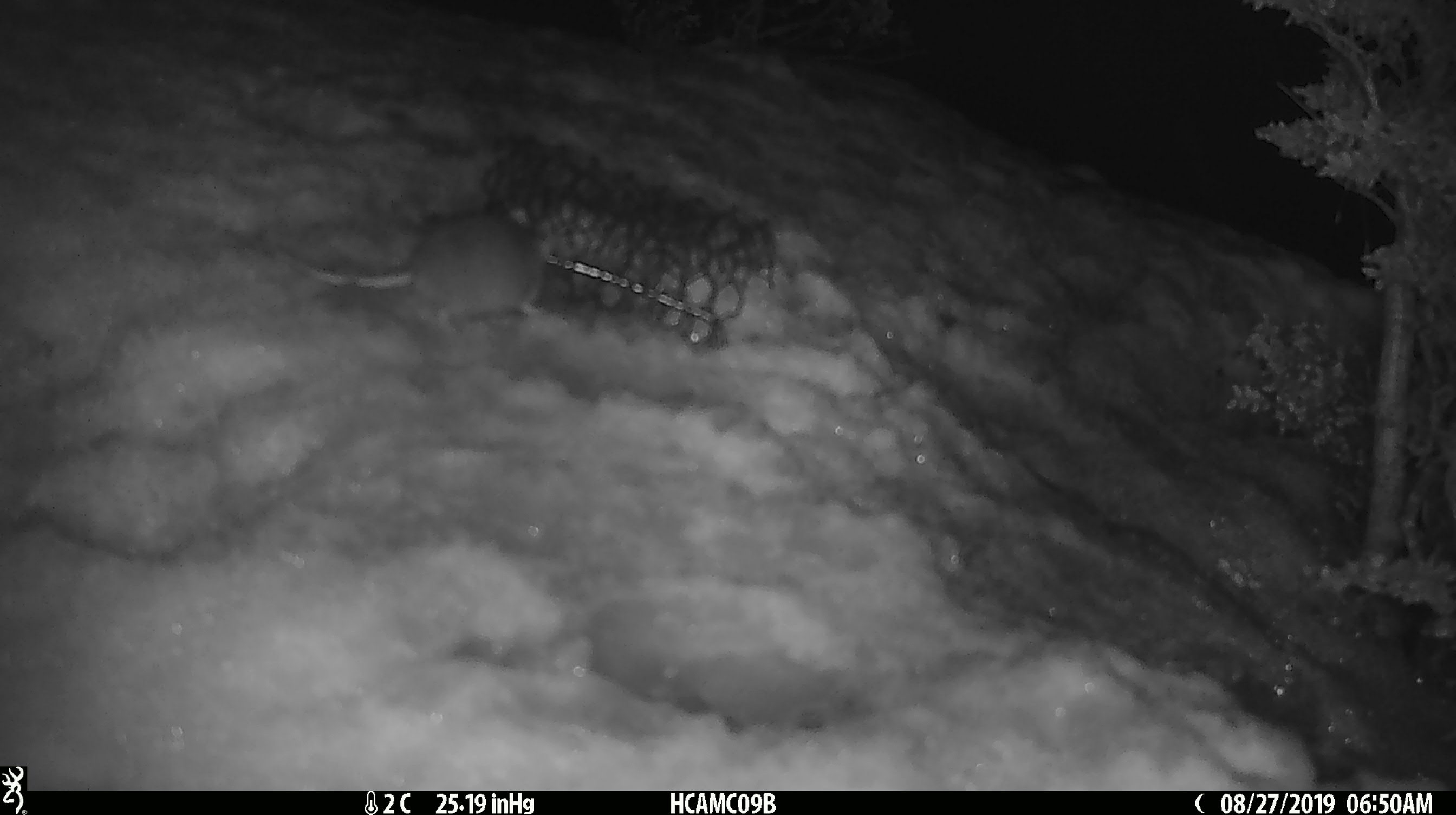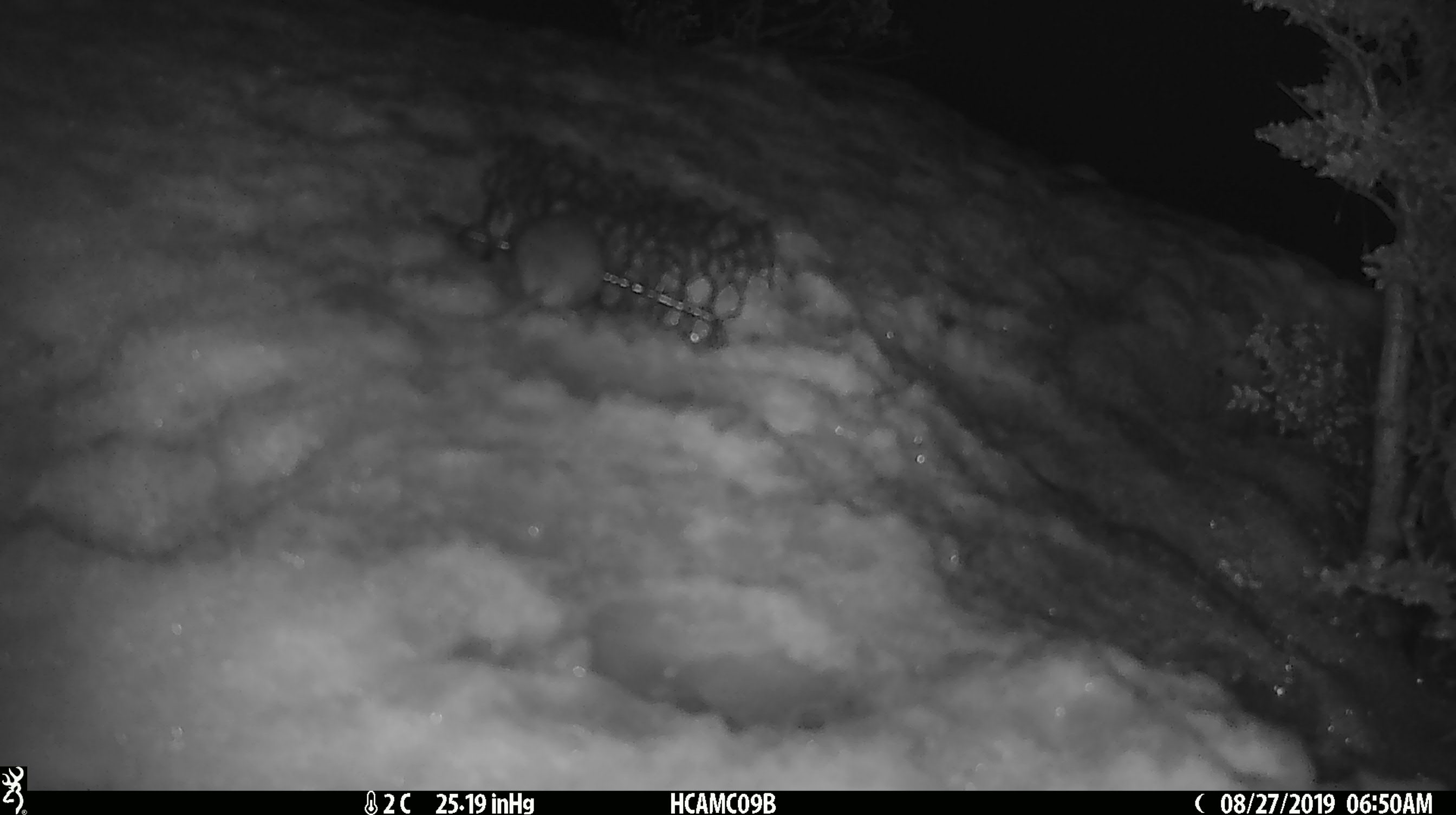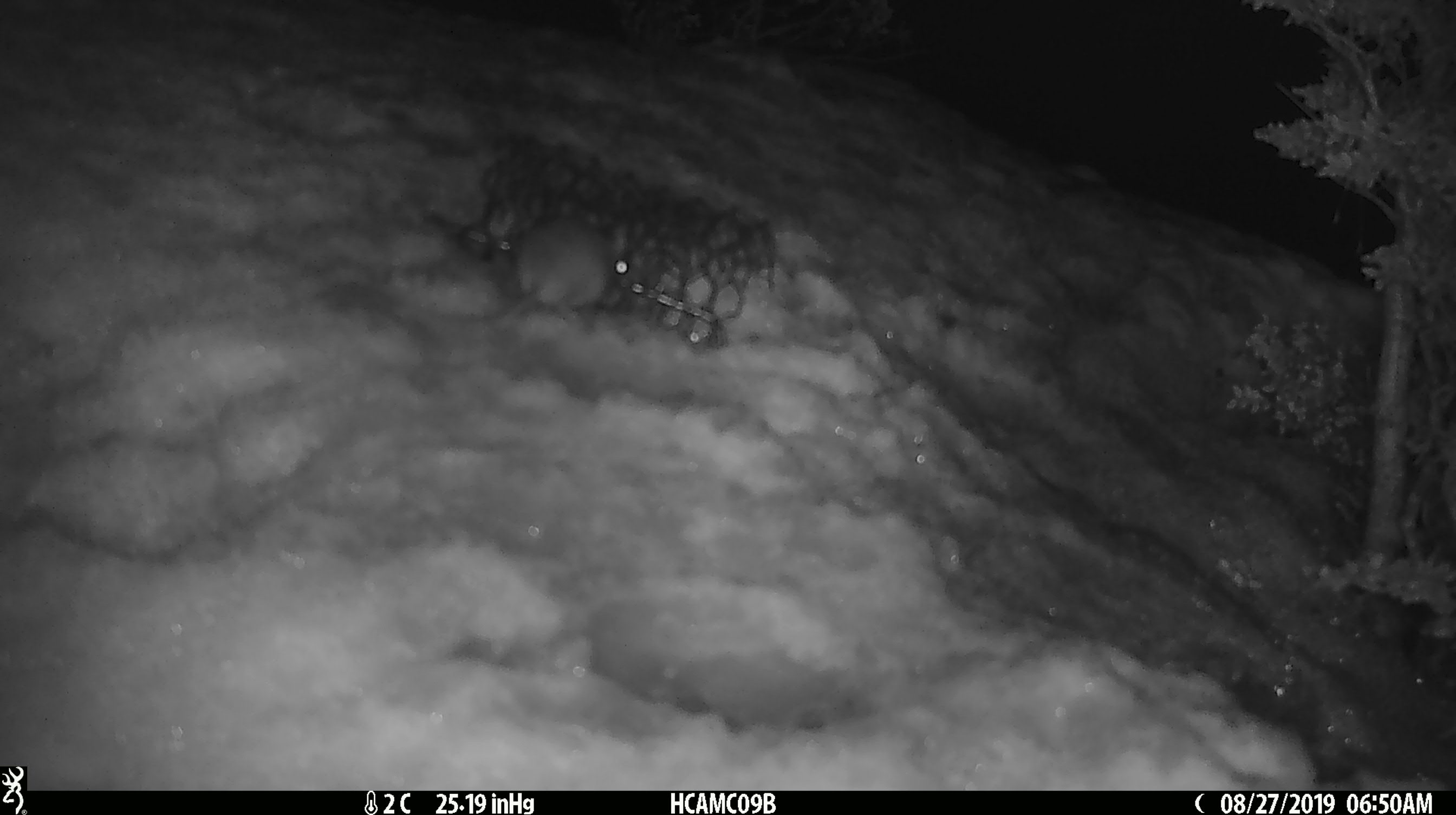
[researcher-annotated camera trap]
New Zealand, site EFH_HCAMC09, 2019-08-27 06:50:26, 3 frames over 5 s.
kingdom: Animalia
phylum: Chordata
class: Mammalia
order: Rodentia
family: Muridae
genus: Mus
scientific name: Mus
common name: mouse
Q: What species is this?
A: Mouse (Mus).